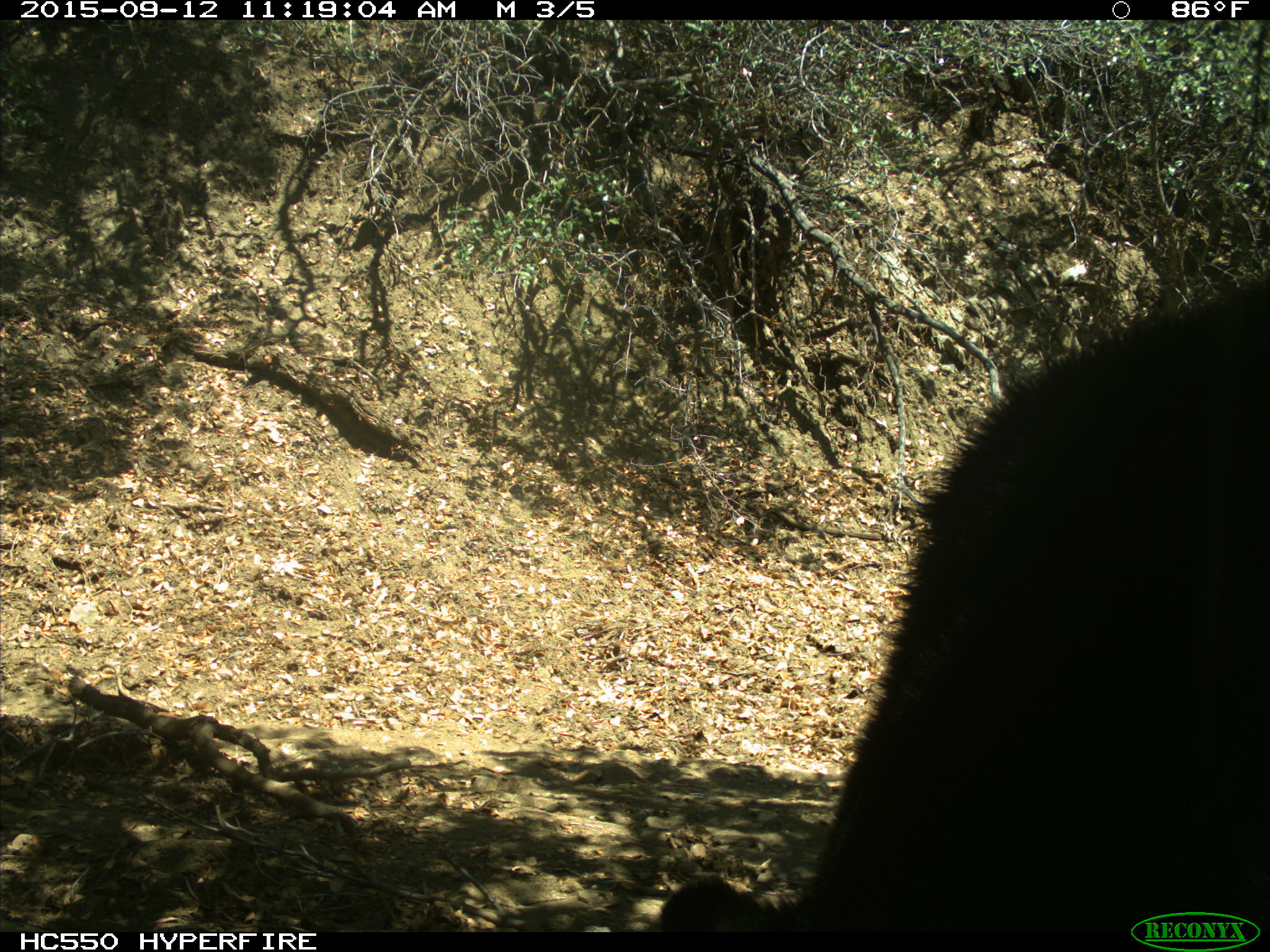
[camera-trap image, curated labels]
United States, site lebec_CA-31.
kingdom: Animalia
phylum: Chordata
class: Mammalia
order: Carnivora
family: Ursidae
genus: Ursus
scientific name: Ursus americanus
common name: american black bear